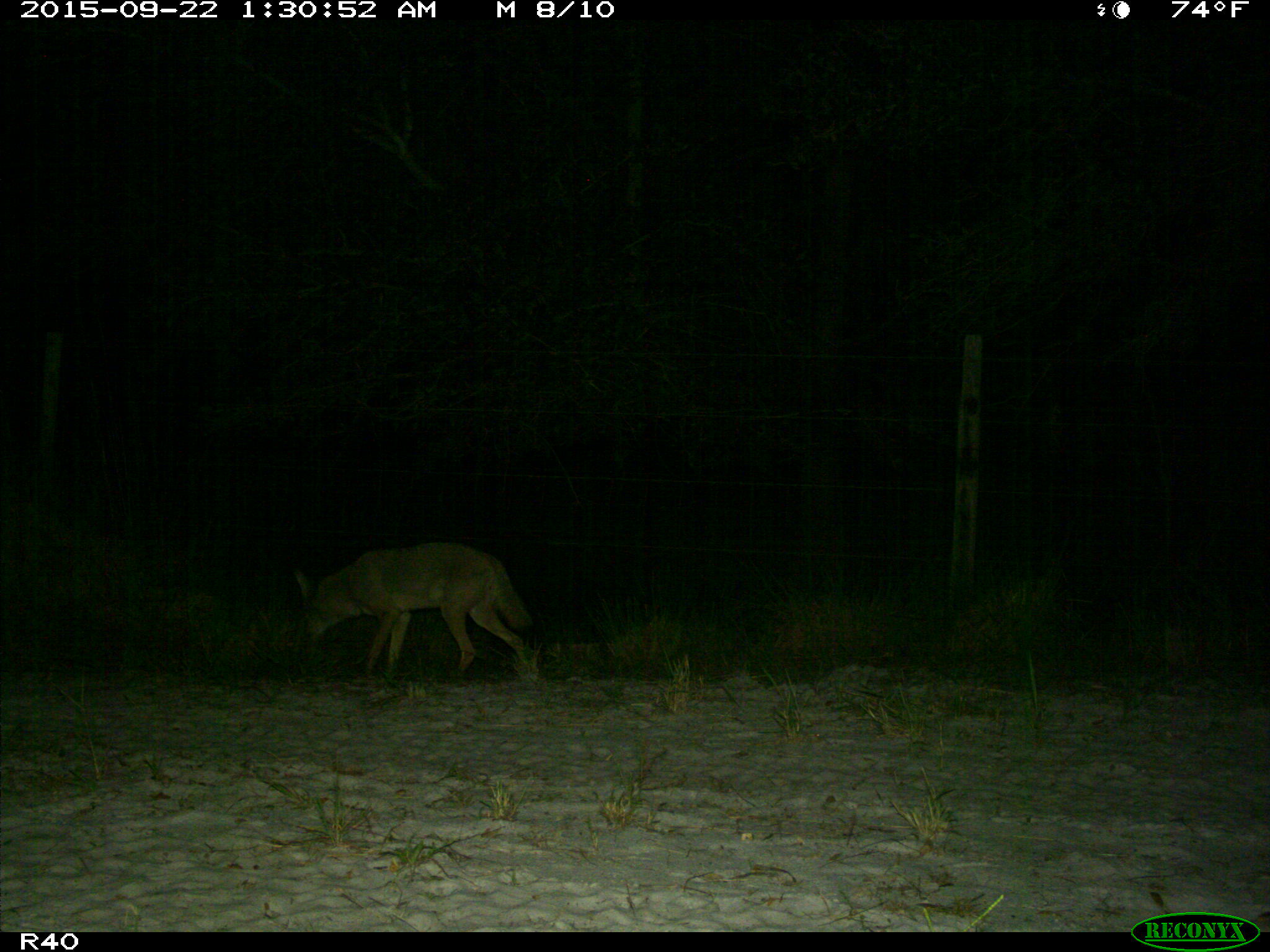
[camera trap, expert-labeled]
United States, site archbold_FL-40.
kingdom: Animalia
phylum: Chordata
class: Mammalia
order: Carnivora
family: Canidae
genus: Canis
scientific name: Canis latrans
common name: coyote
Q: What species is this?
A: Canis latrans (coyote).